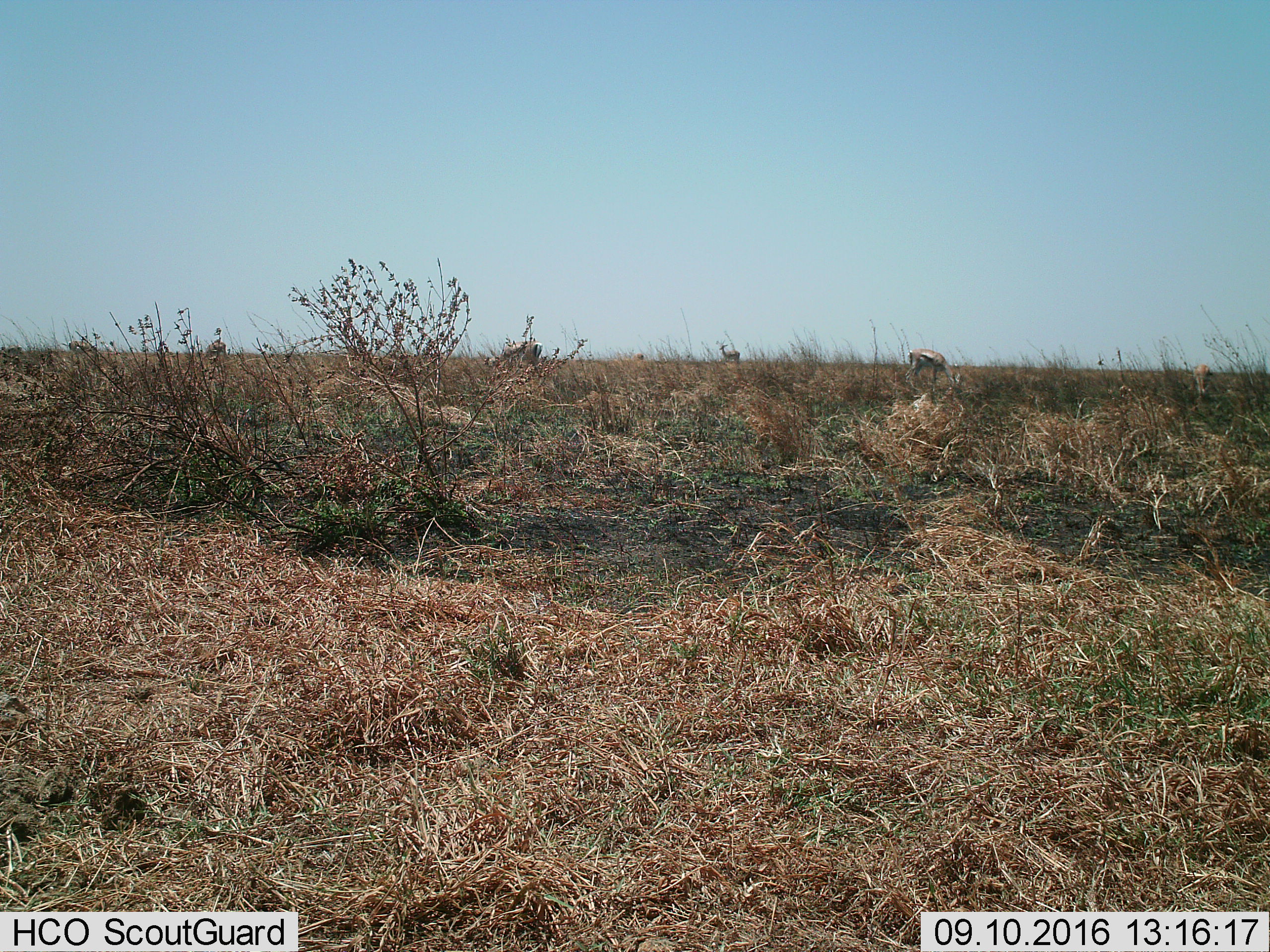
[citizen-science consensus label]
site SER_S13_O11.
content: unidentified animal